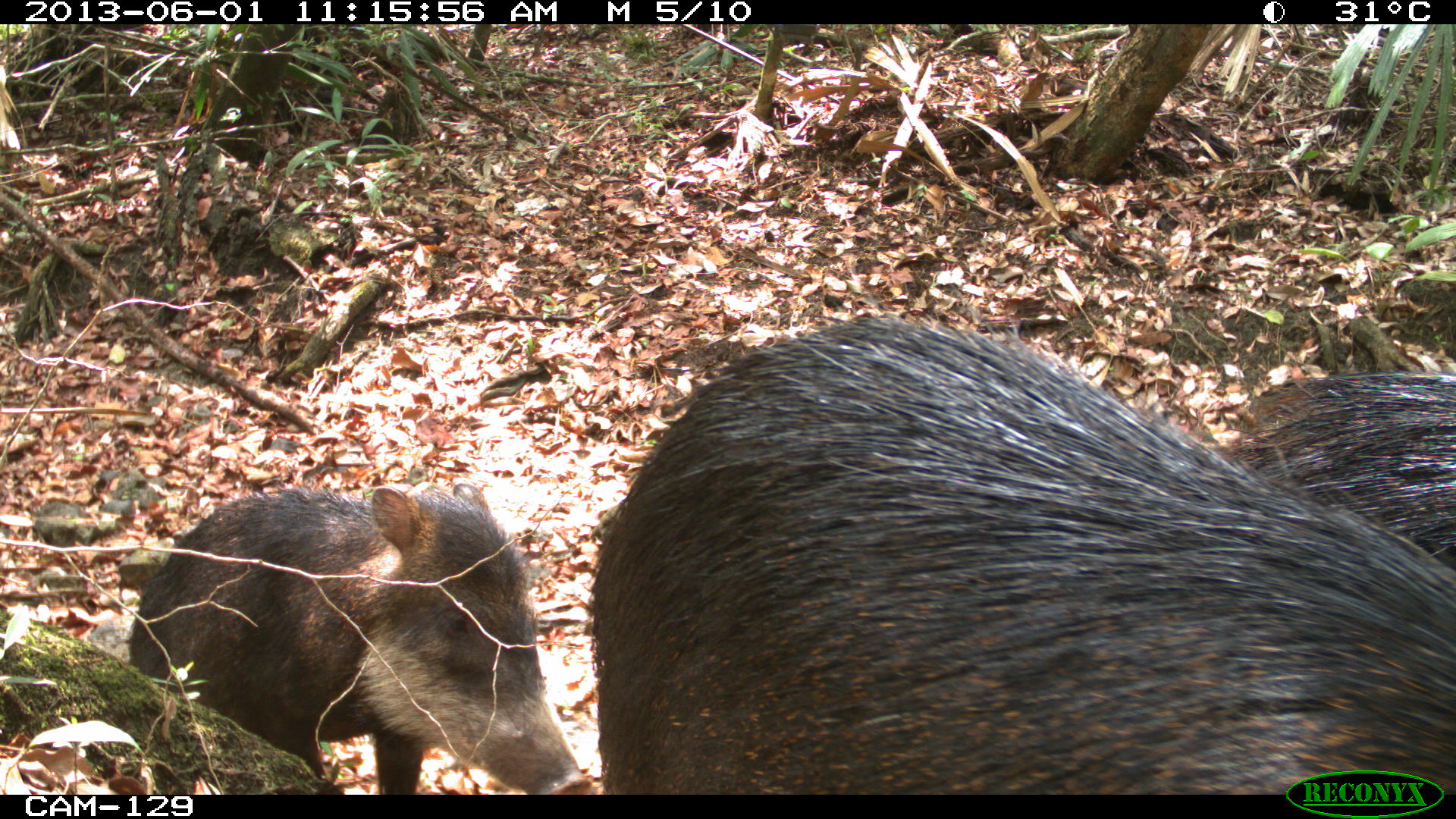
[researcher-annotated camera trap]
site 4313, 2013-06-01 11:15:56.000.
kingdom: Animalia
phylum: Chordata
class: Mammalia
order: Artiodactyla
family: Tayassuidae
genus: Tayassu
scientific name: Tayassu pecari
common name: white-lipped peccary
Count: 6.